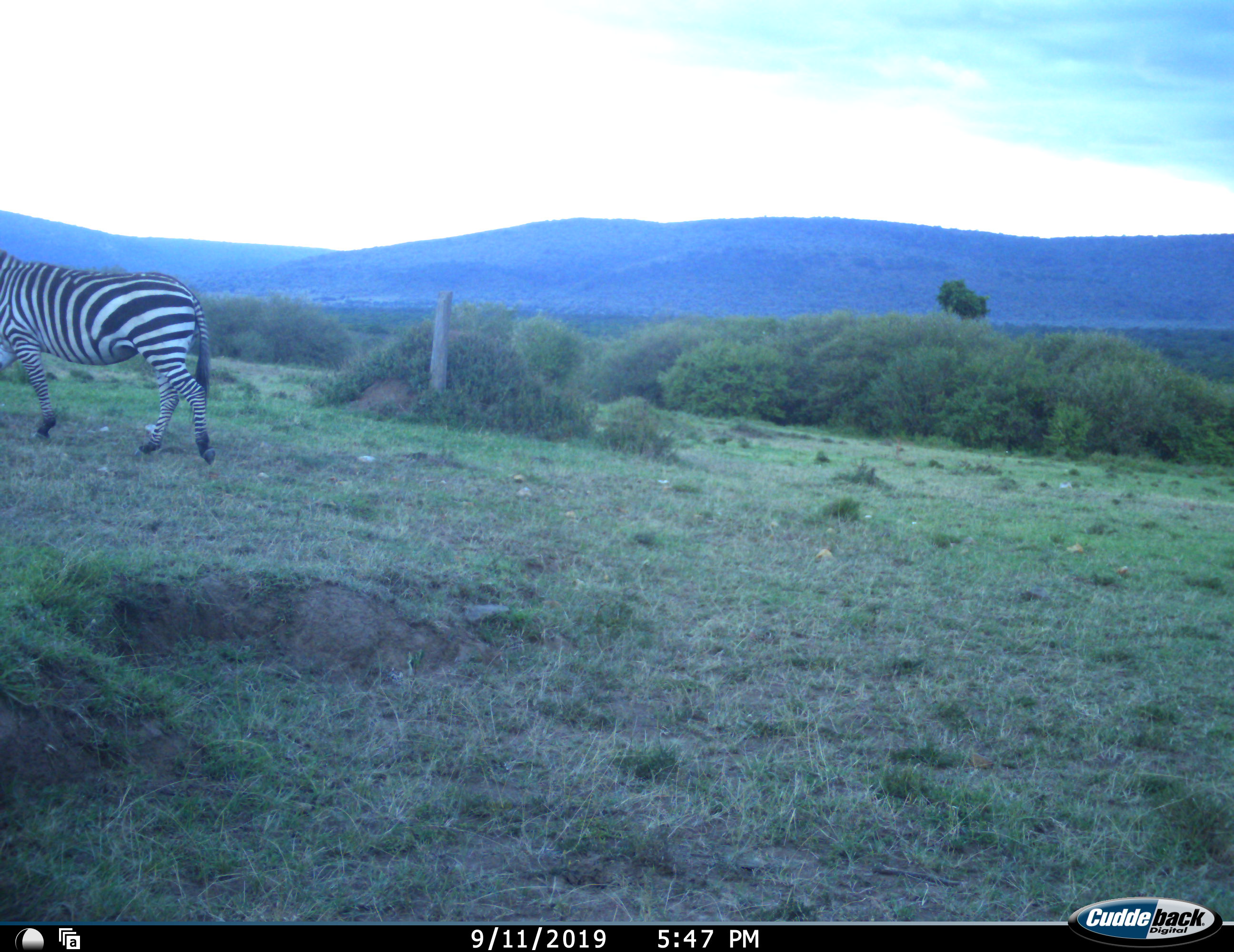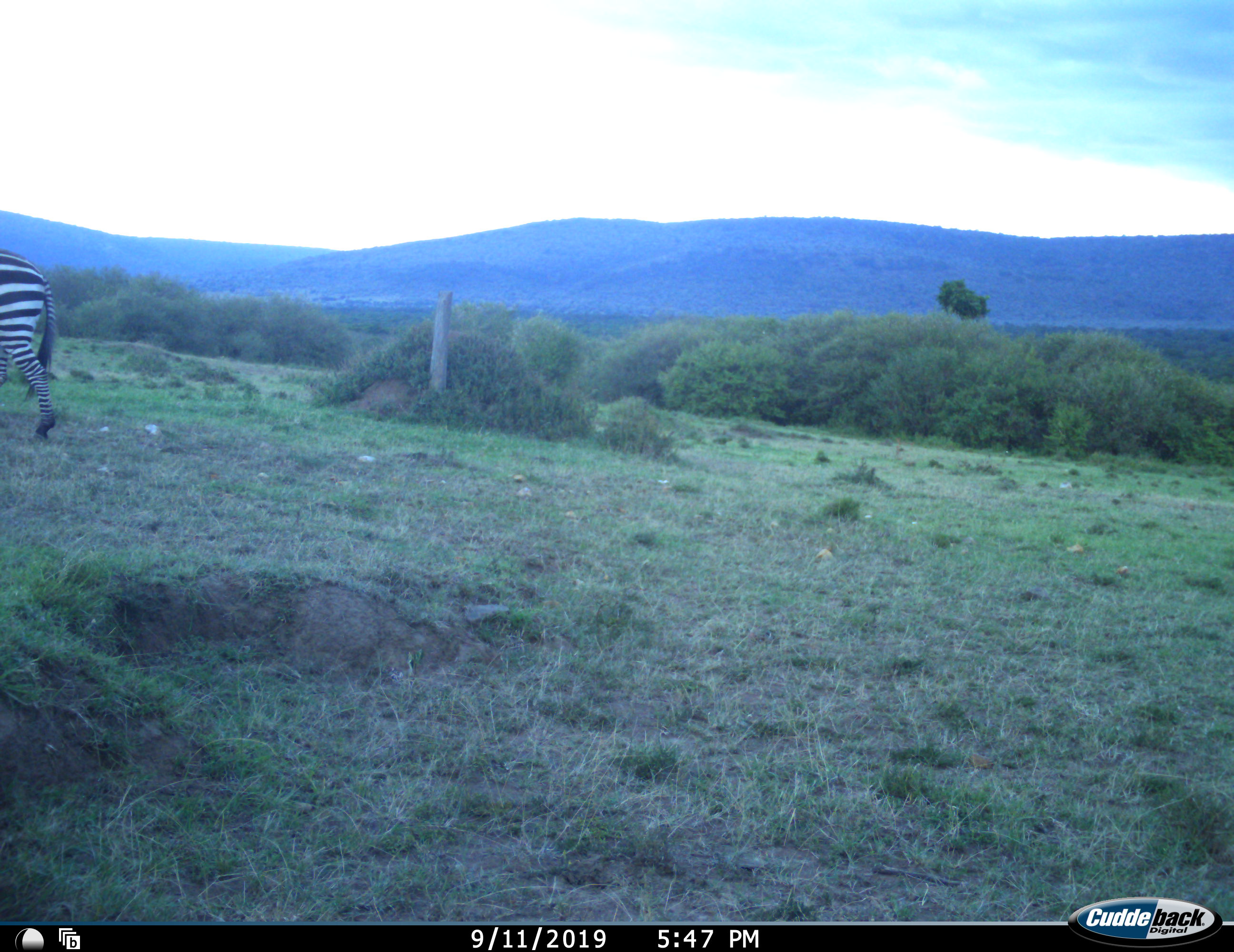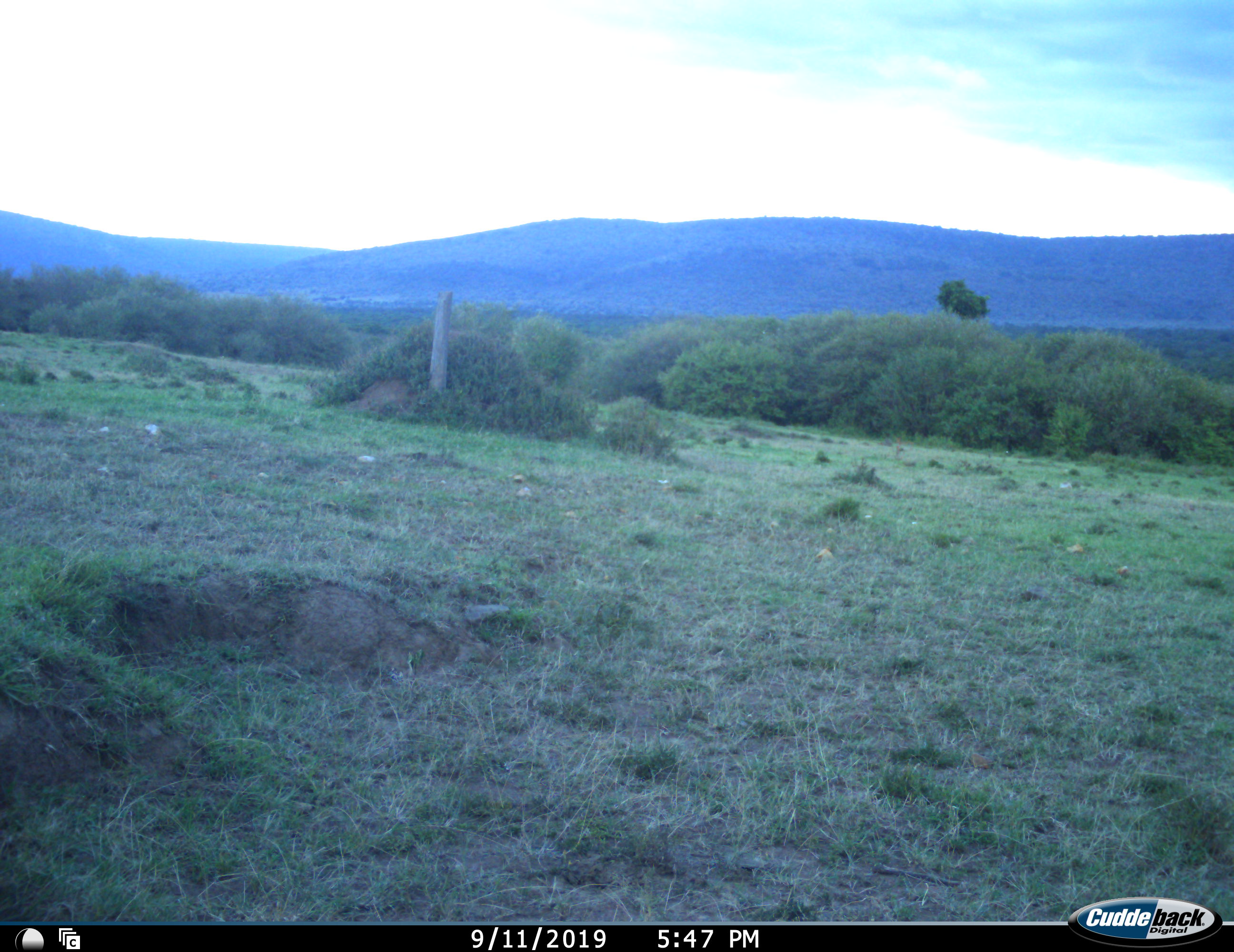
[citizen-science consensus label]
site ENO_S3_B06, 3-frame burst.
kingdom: Animalia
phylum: Chordata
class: Mammalia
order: Perissodactyla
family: Equidae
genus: Equus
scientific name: Equus quagga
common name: plains zebra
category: zebraplains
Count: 1.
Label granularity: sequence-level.